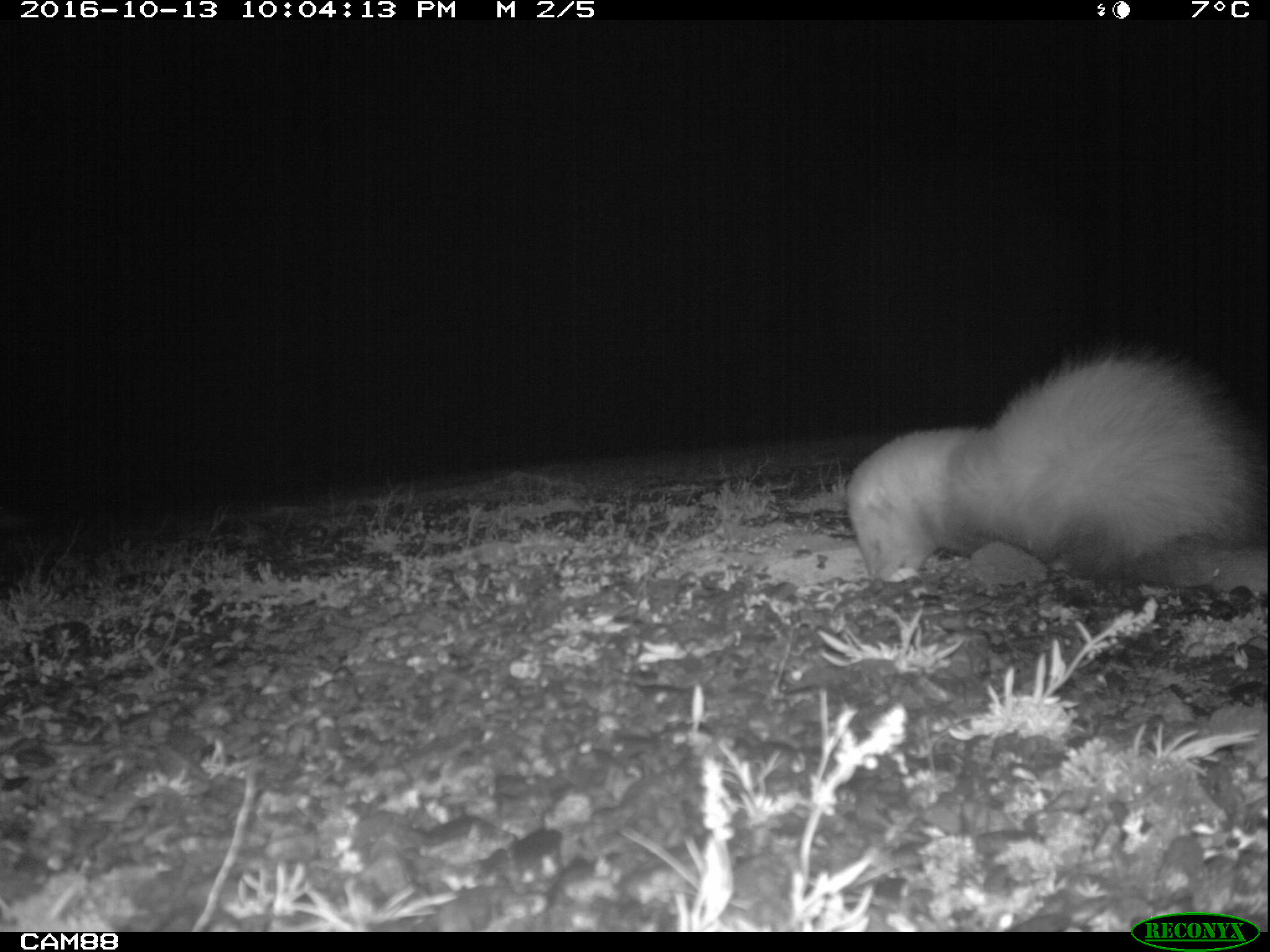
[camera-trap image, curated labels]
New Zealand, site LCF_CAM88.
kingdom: Animalia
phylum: Chordata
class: Mammalia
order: Carnivora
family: Mustelidae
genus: Mustela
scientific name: Mustela furo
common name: ferret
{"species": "ferret (Mustela furo)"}